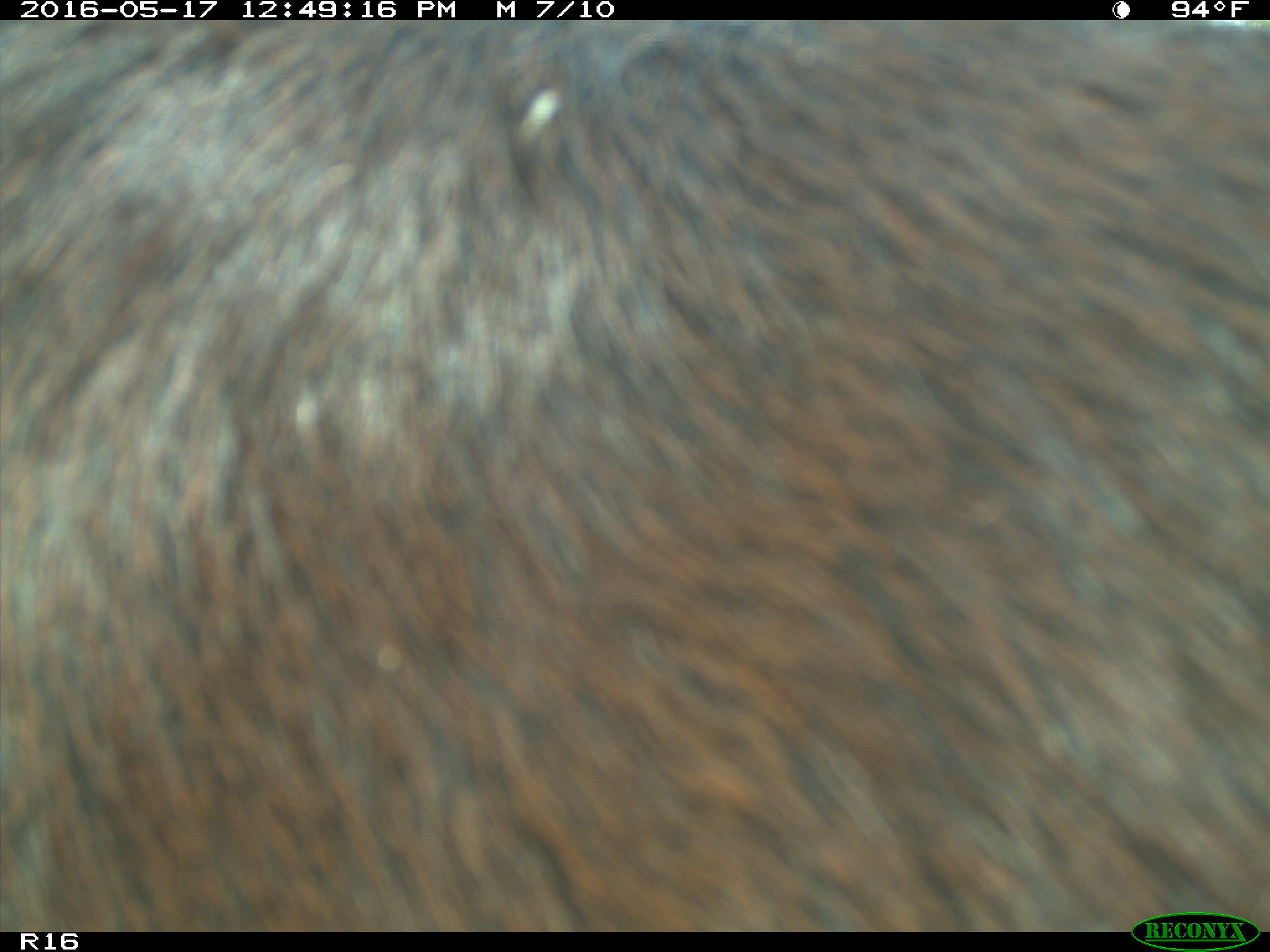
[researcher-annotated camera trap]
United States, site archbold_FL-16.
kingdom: Animalia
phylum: Chordata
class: Mammalia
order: Artiodactyla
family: Bovidae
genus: Bos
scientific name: Bos taurus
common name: domestic cow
Bos taurus (domestic cow).